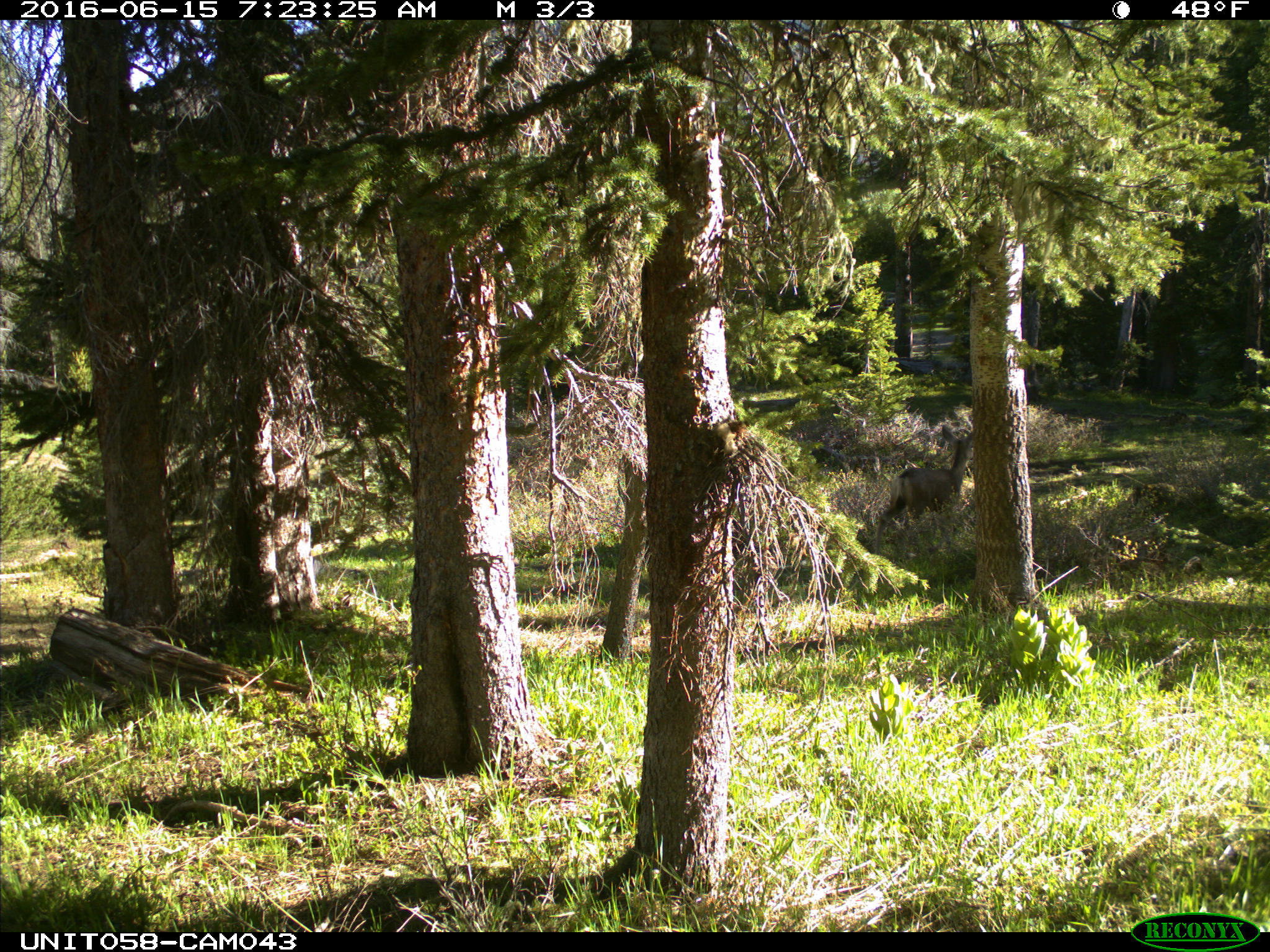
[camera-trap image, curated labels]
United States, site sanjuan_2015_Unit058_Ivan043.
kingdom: Animalia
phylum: Chordata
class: Mammalia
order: Artiodactyla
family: Cervidae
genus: Odocoileus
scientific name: Odocoileus hemionus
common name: mule deer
Odocoileus hemionus (mule deer).